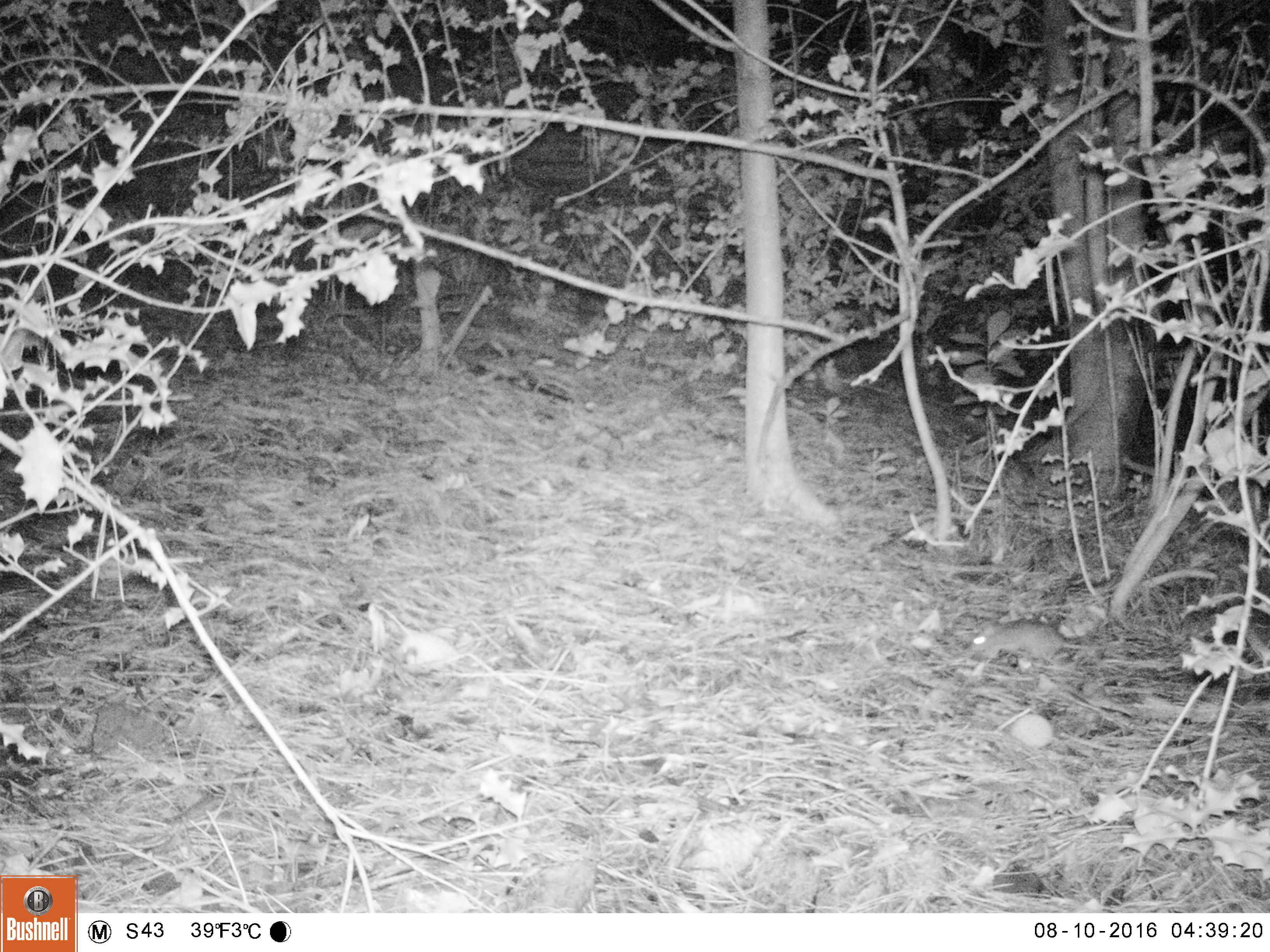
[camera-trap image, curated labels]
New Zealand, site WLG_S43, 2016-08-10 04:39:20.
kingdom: Animalia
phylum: Chordata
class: Mammalia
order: Rodentia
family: Muridae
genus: Rattus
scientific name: Rattus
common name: rat